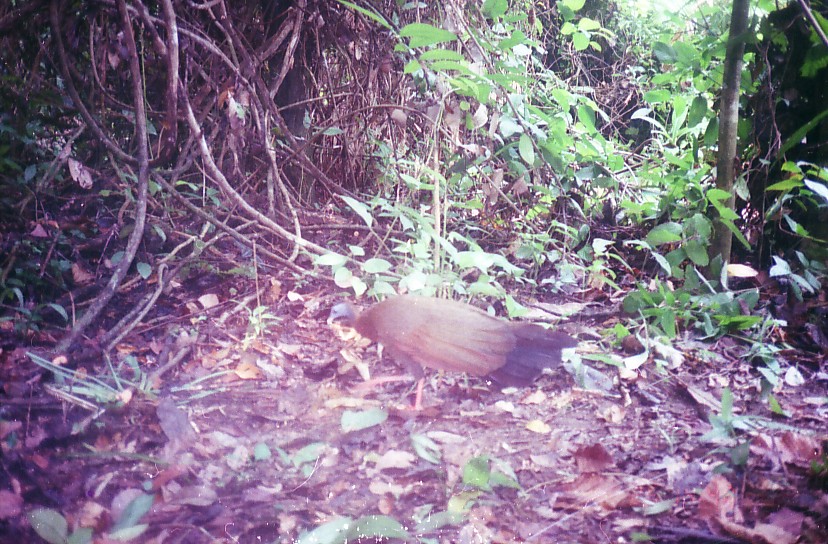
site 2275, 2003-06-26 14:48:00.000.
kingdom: Animalia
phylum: Chordata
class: Aves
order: Galliformes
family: Phasianidae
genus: Argusianus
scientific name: Argusianus argus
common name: great argus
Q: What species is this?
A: Argusianus argus (great argus).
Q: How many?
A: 1.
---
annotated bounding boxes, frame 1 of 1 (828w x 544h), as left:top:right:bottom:
argusianus argus: 325:294:579:412